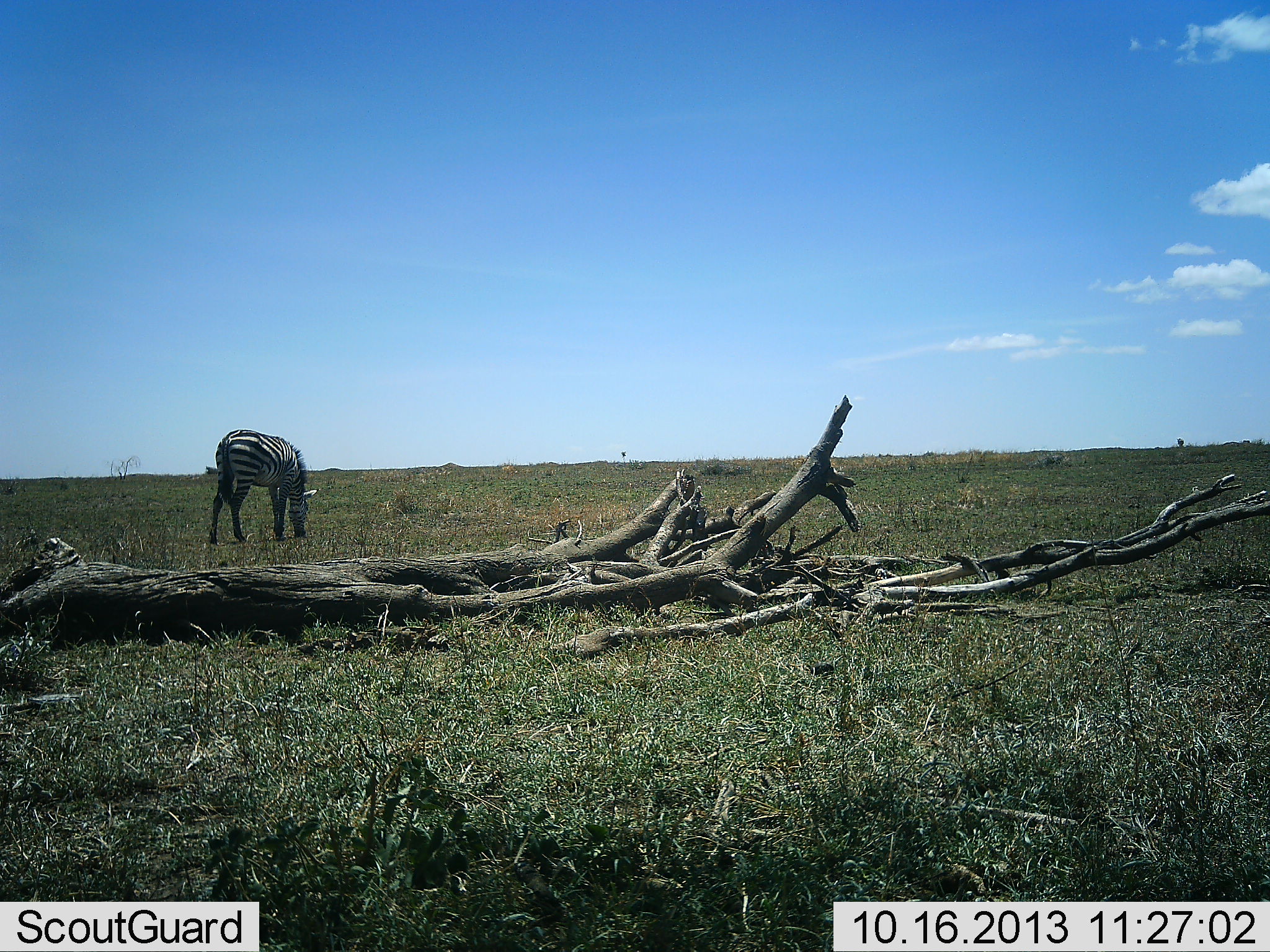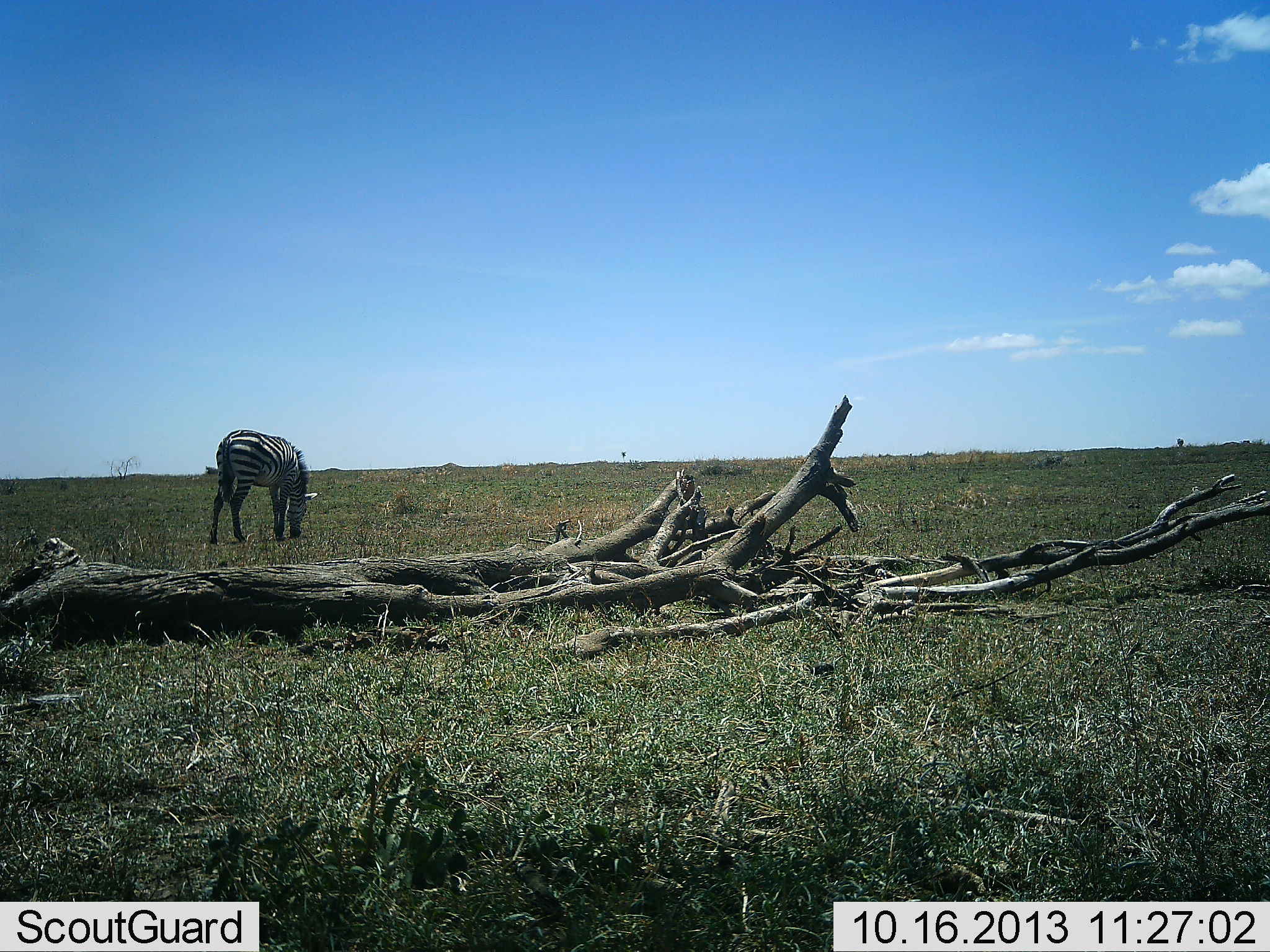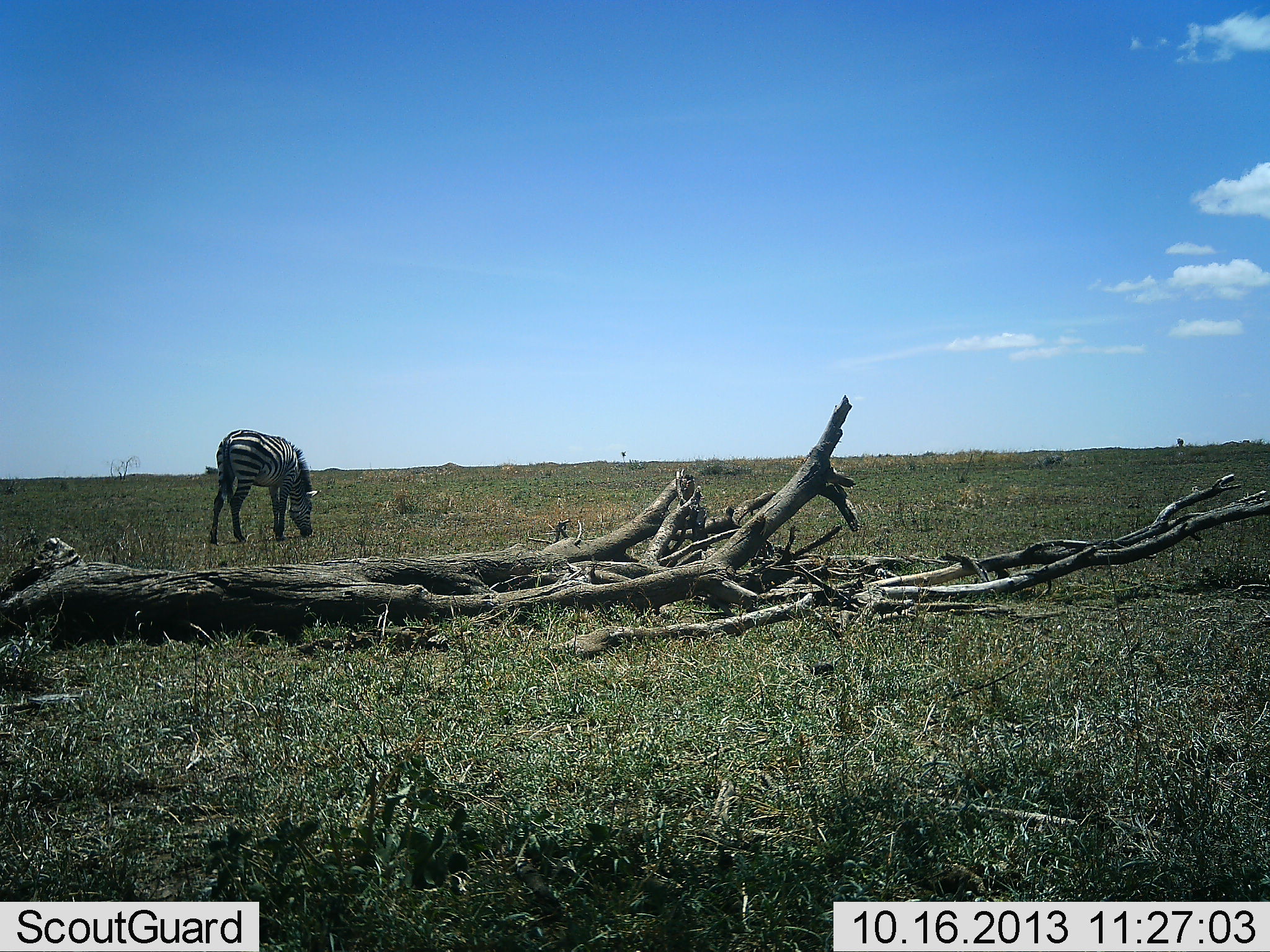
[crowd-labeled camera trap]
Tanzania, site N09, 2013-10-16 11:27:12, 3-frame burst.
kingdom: Animalia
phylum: Chordata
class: Mammalia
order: Perissodactyla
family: Equidae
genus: Equus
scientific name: Equus quagga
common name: plains zebra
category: zebra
Zebra (plains zebra) (Equus quagga), count 1. Behavior (volunteer vote fractions): standing 40%, resting 0%, moving 0%, interacting 0%. Young present (vote fraction): 0%. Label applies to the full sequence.